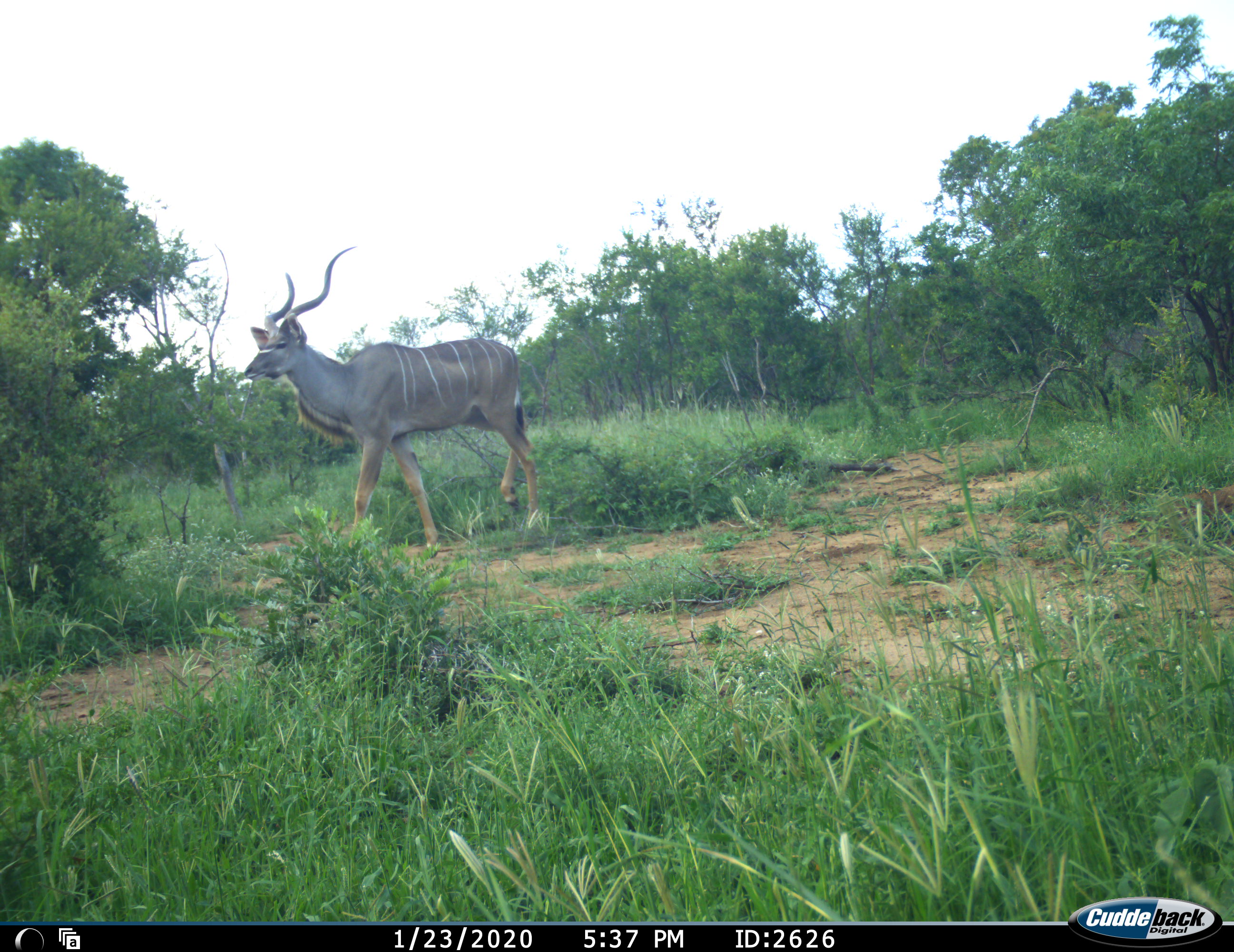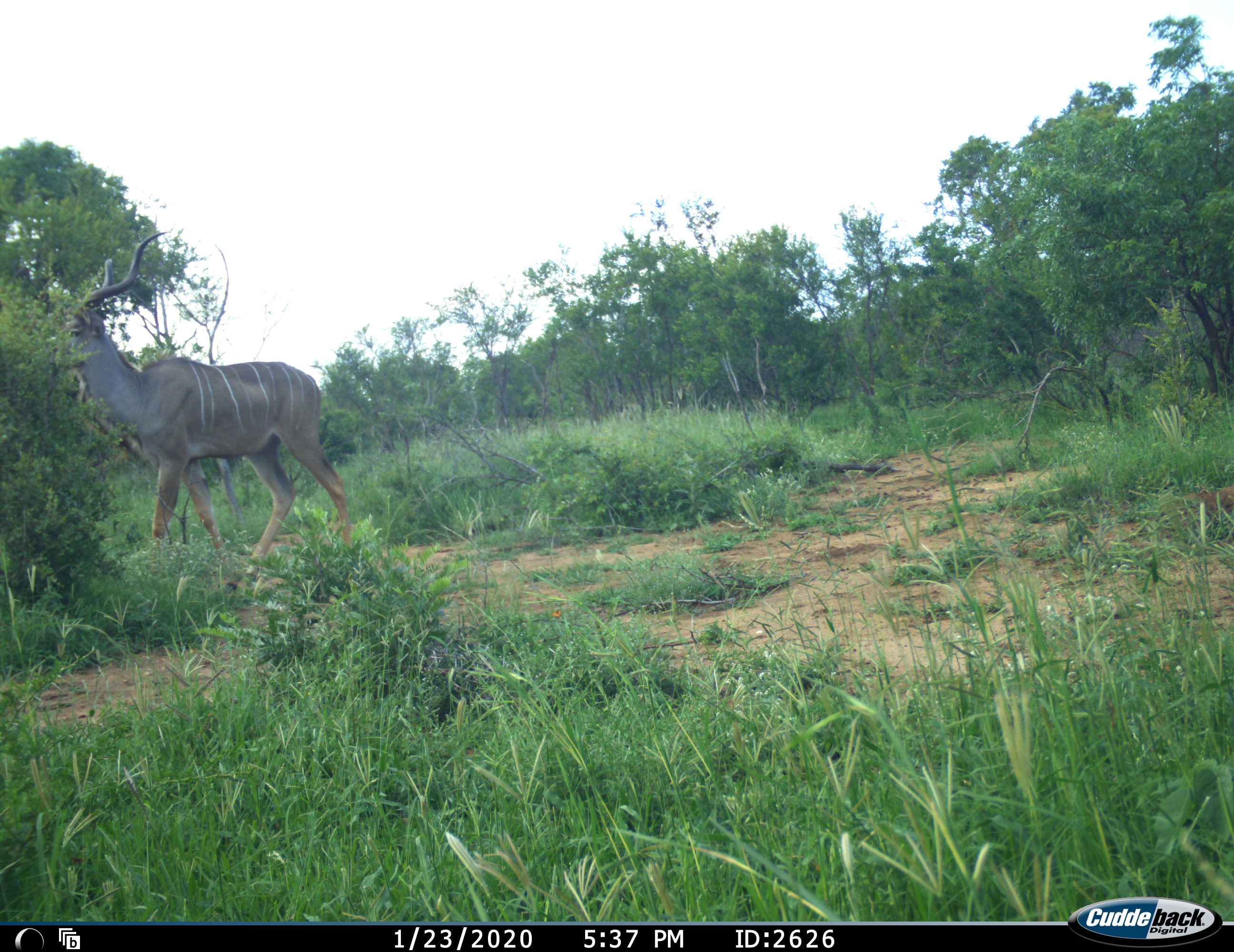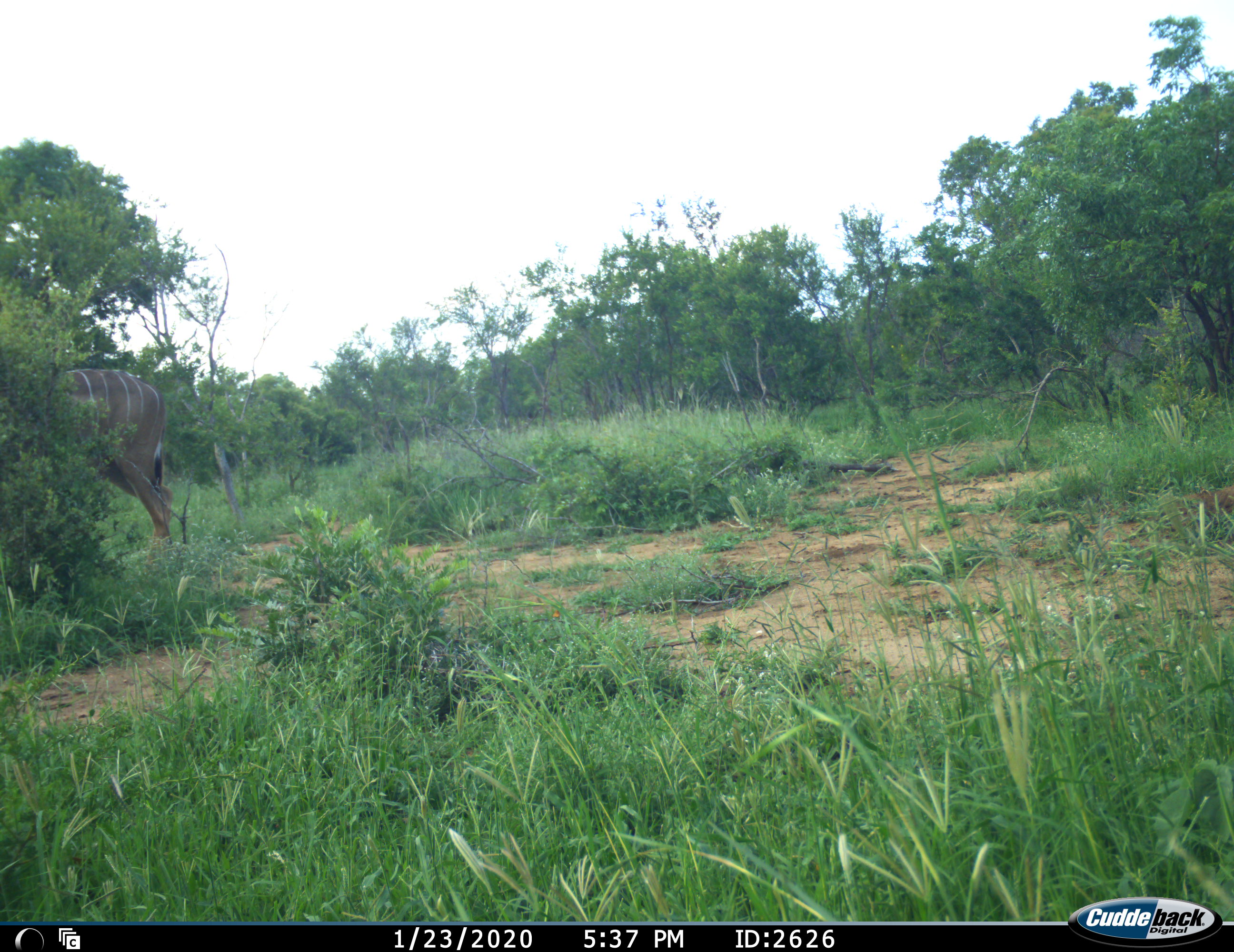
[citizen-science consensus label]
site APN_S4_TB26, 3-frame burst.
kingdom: Animalia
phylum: Chordata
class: Mammalia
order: Artiodactyla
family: Bovidae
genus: Tragelaphus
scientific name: Tragelaphus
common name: kudu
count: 1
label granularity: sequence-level